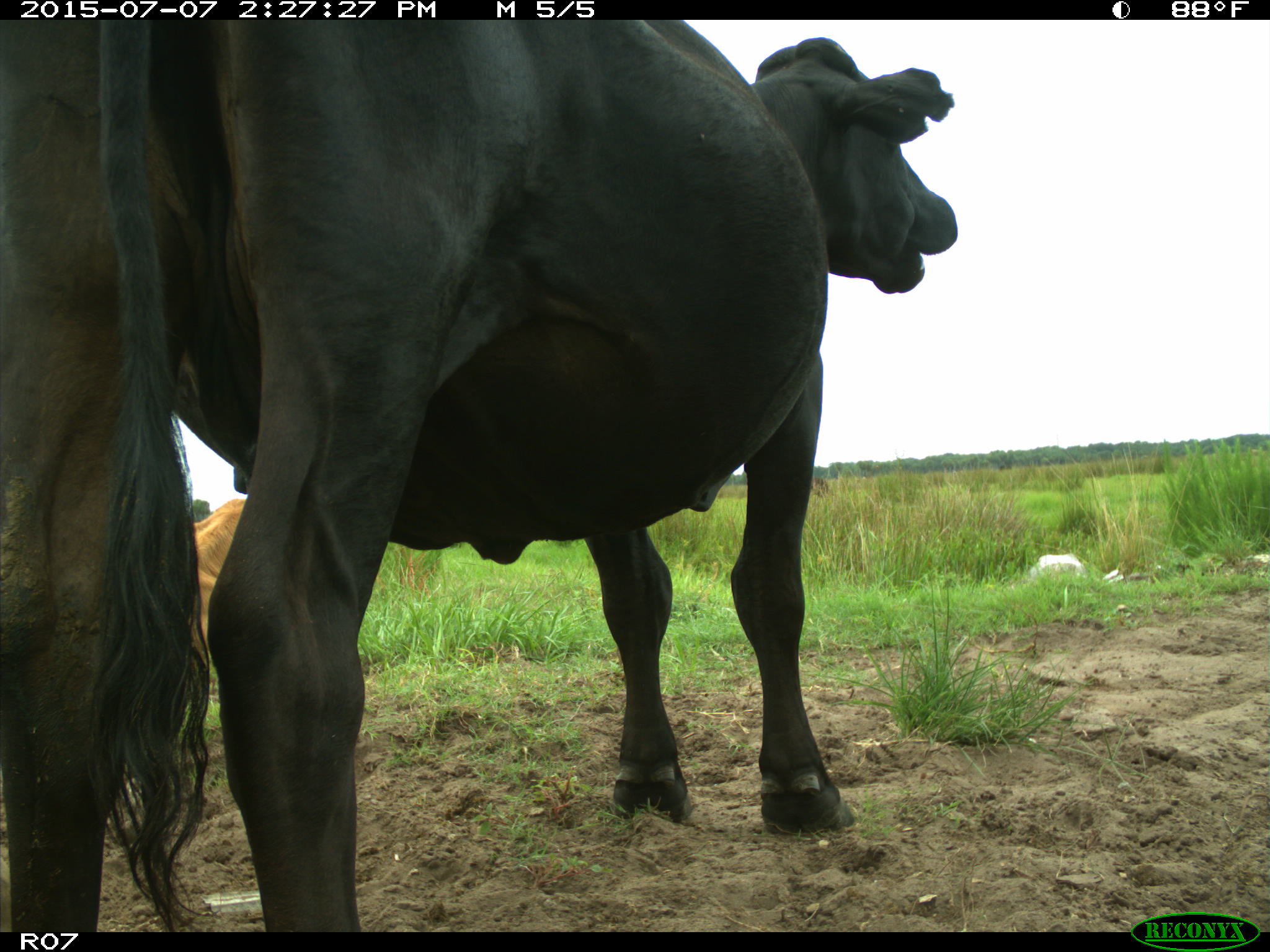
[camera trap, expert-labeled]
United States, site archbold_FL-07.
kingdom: Animalia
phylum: Chordata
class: Mammalia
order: Artiodactyla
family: Bovidae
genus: Bos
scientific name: Bos taurus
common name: domestic cow